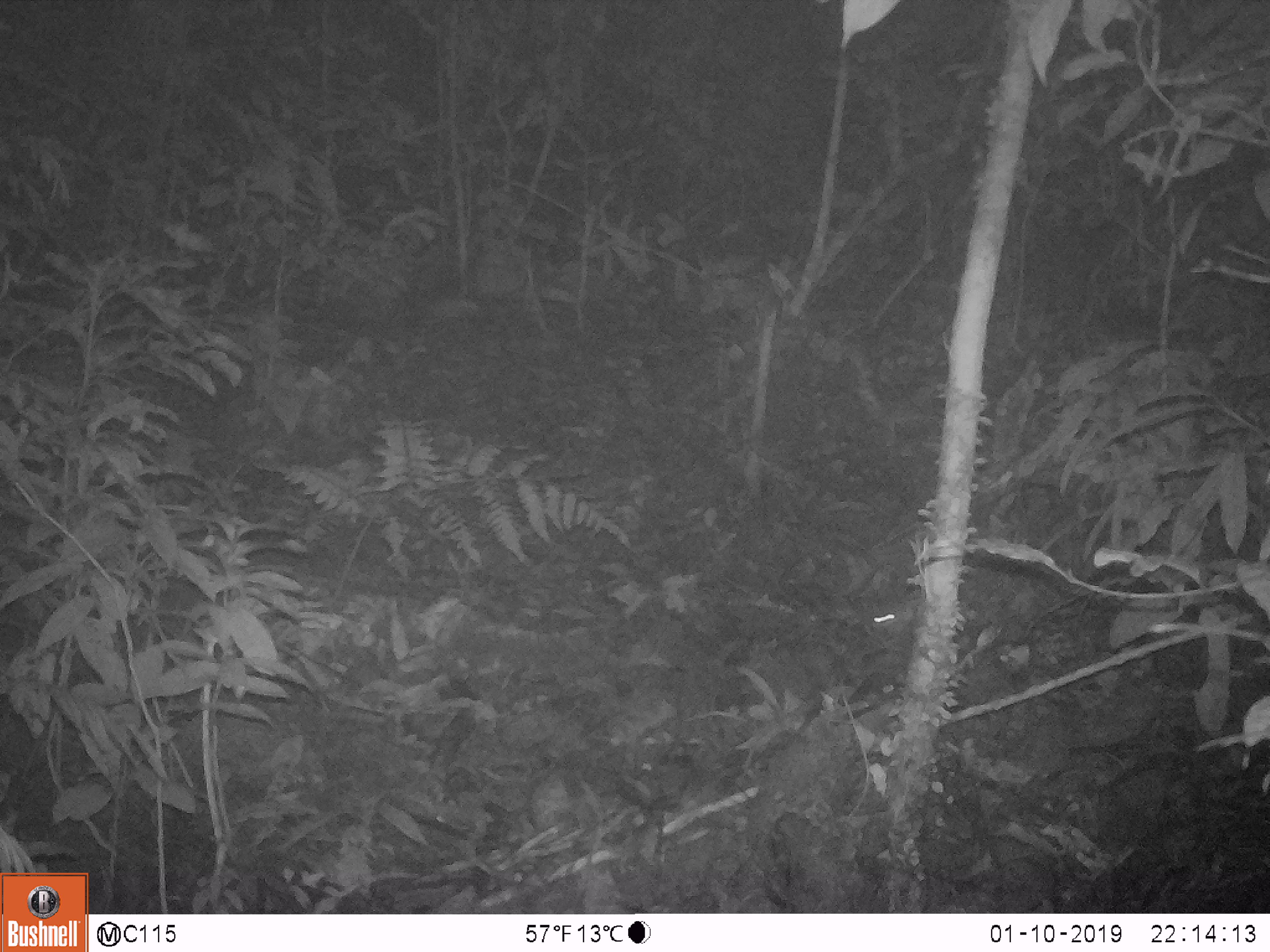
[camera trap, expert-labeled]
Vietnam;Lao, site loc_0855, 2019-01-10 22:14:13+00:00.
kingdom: Animalia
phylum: Chordata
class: Mammalia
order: Rodentia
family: Muridae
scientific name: Muridae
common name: old-world mice and rats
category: unidentified murid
Unidentified murid (old-world mice and rats) (Muridae). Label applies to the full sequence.